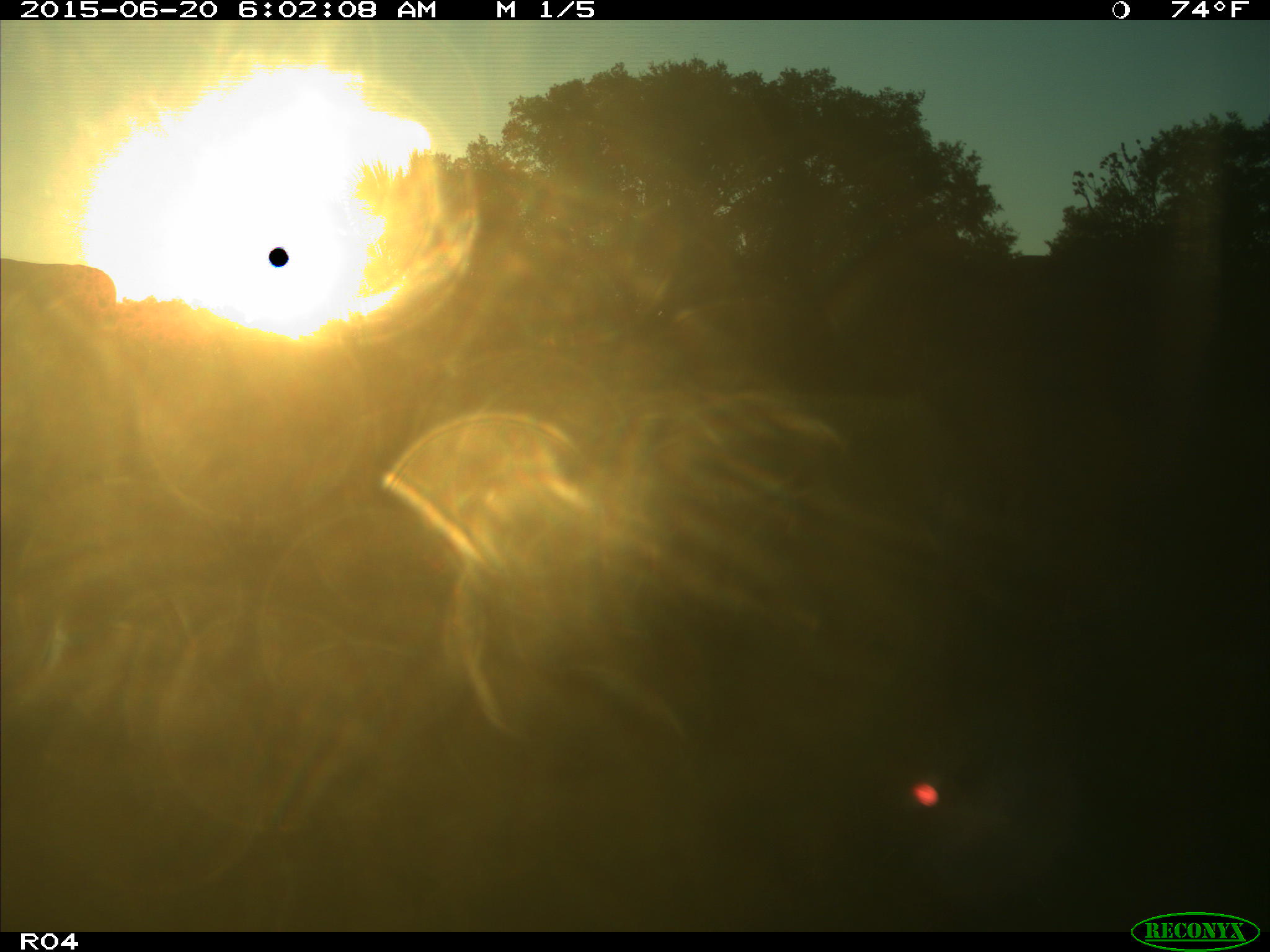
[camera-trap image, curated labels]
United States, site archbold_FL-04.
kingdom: Animalia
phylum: Chordata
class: Mammalia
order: Artiodactyla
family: Bovidae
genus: Bos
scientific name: Bos taurus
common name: domestic cow